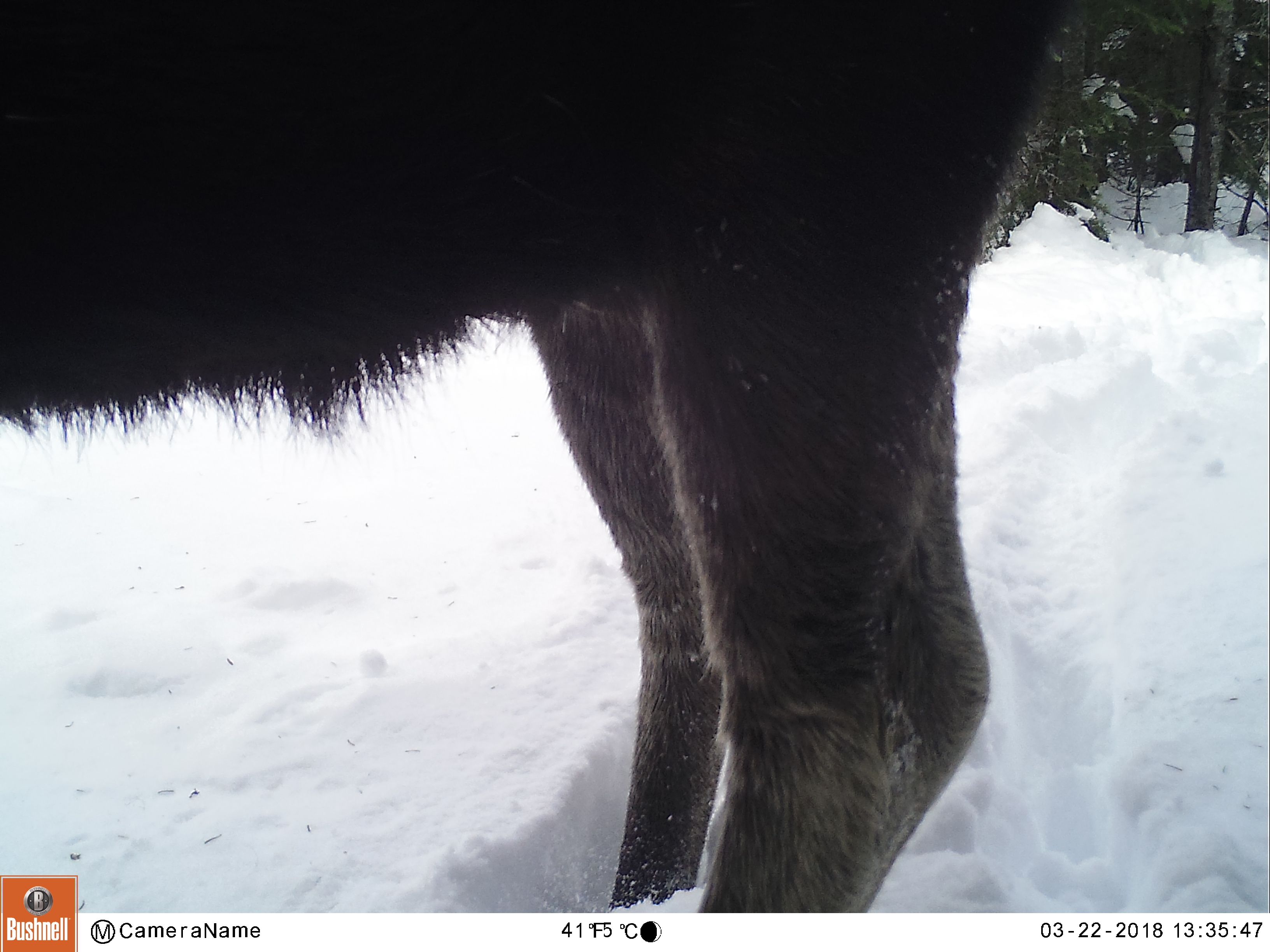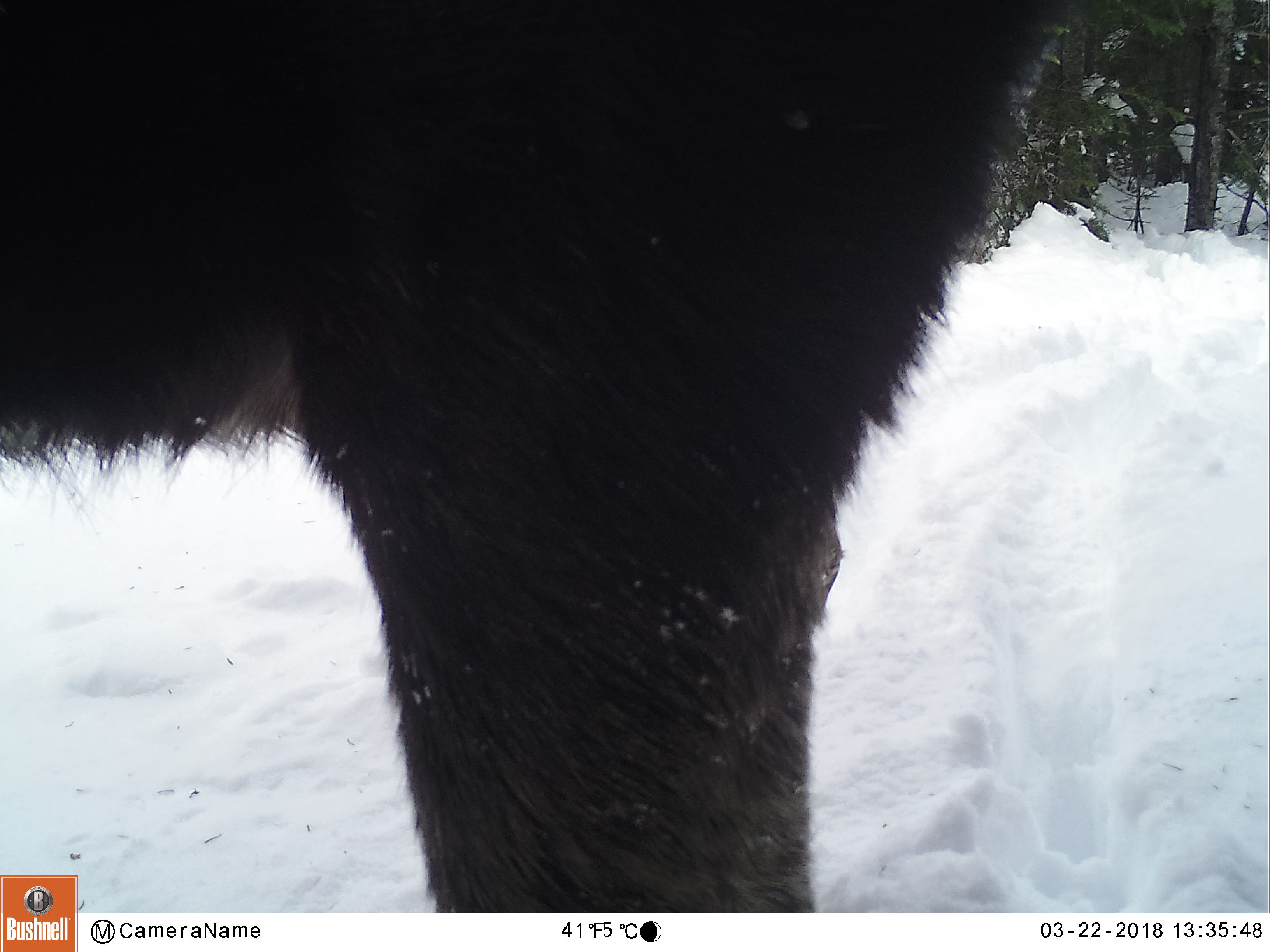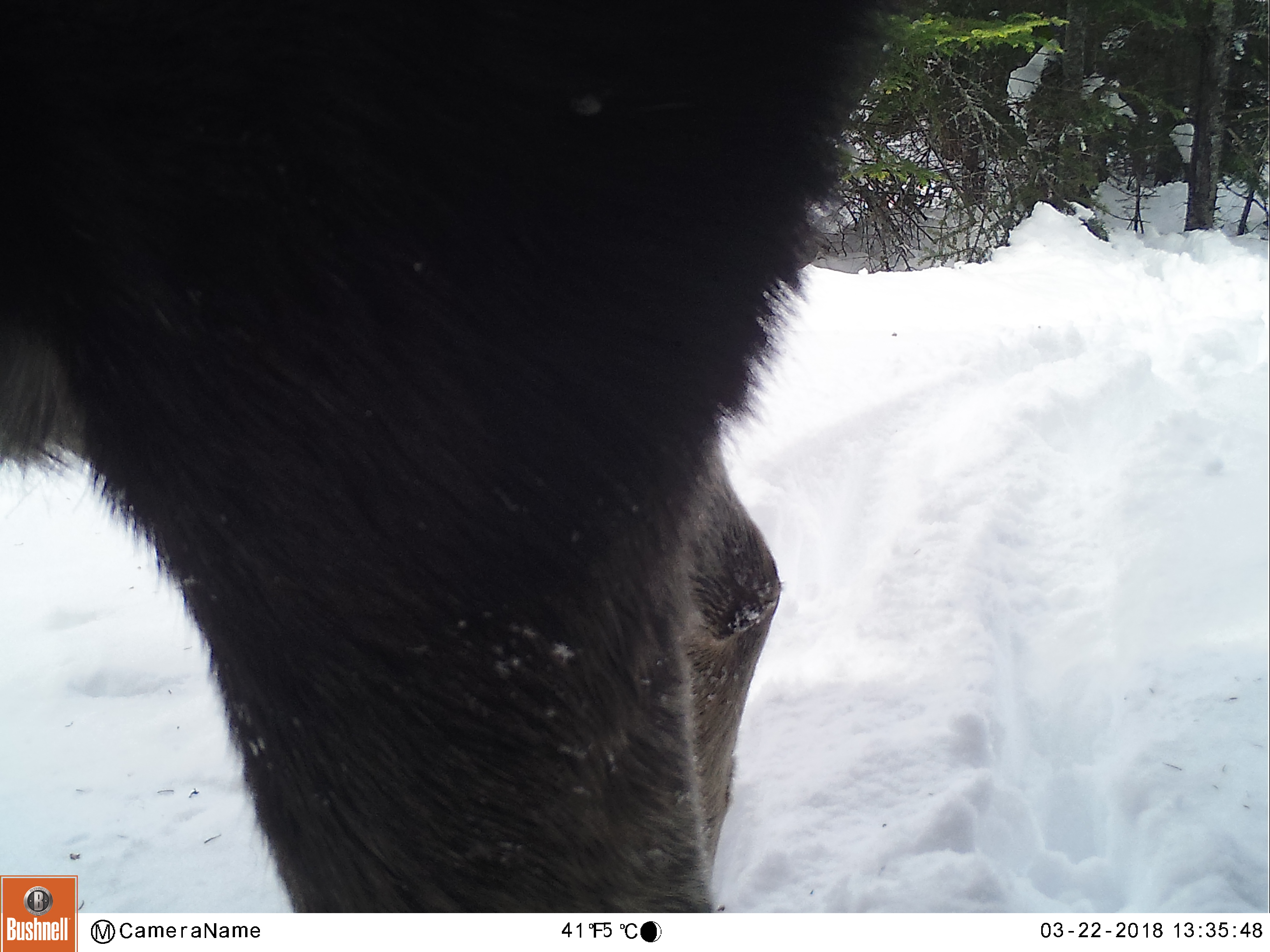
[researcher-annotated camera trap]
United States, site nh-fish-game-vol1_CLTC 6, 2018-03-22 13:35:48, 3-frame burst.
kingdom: Animalia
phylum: Chordata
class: Mammalia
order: Artiodactyla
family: Cervidae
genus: Alces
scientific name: Alces alces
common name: moose